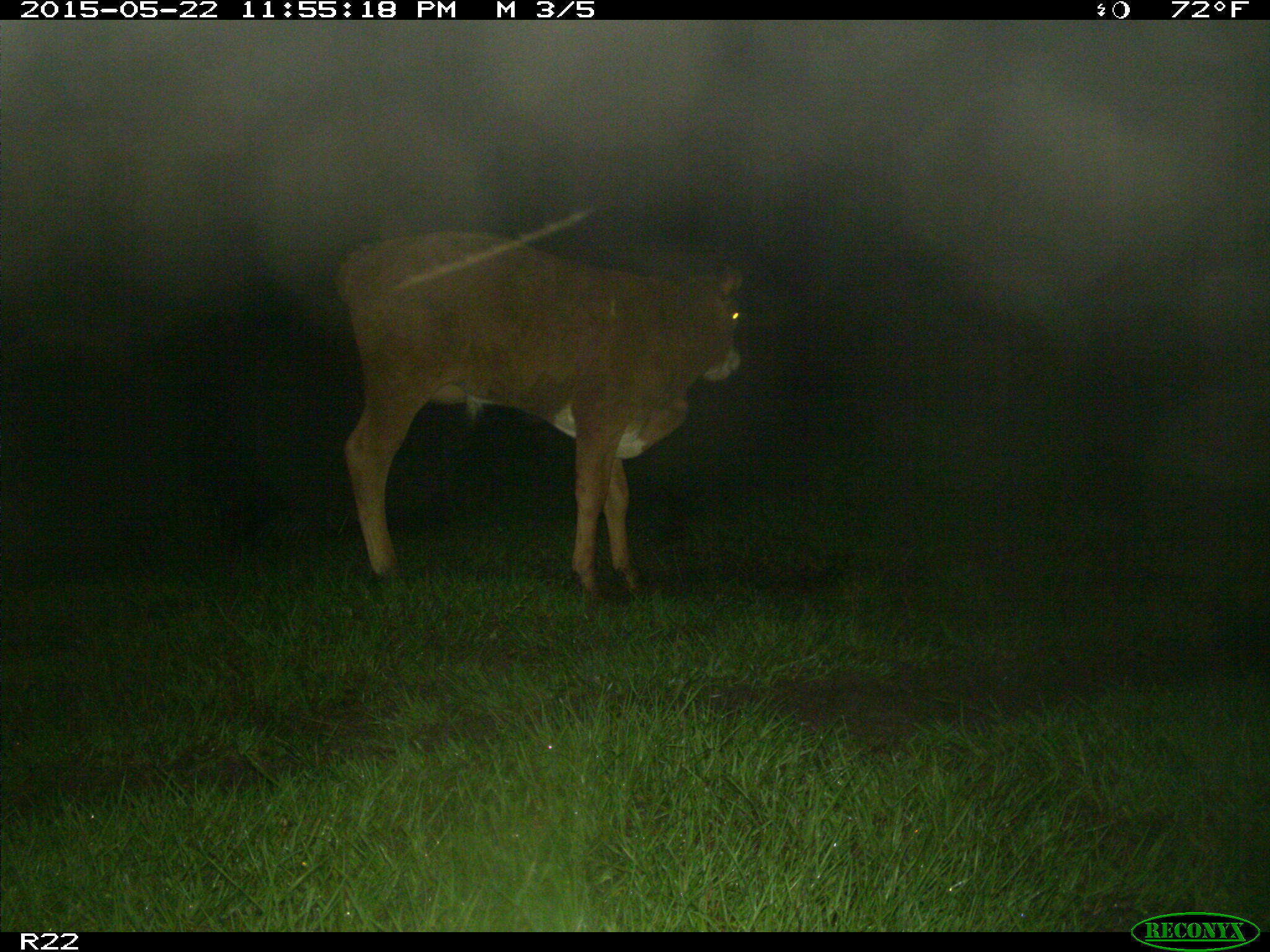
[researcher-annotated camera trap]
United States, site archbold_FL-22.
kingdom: Animalia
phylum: Chordata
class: Mammalia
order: Artiodactyla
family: Bovidae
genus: Bos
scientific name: Bos taurus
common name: domestic cow